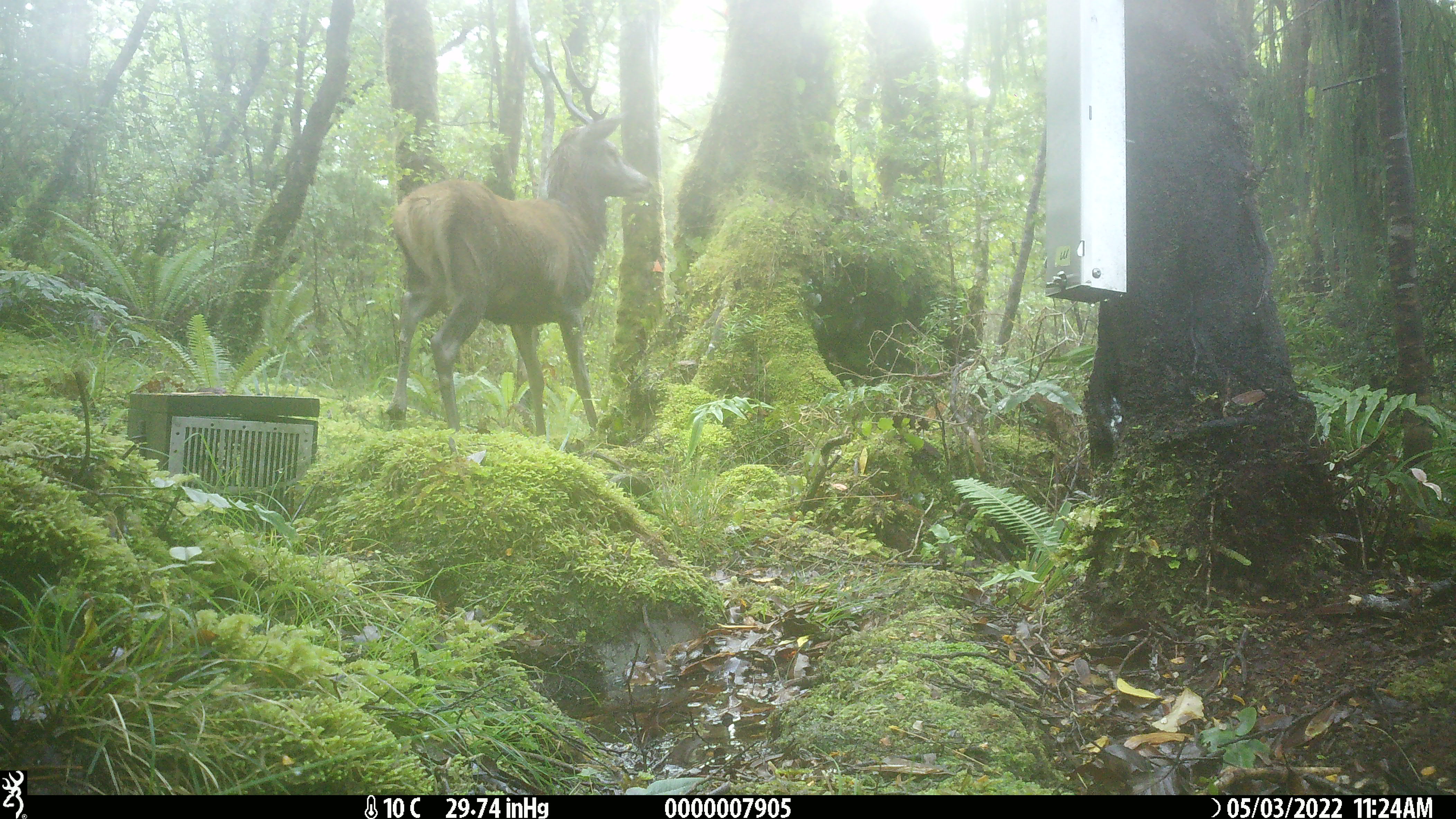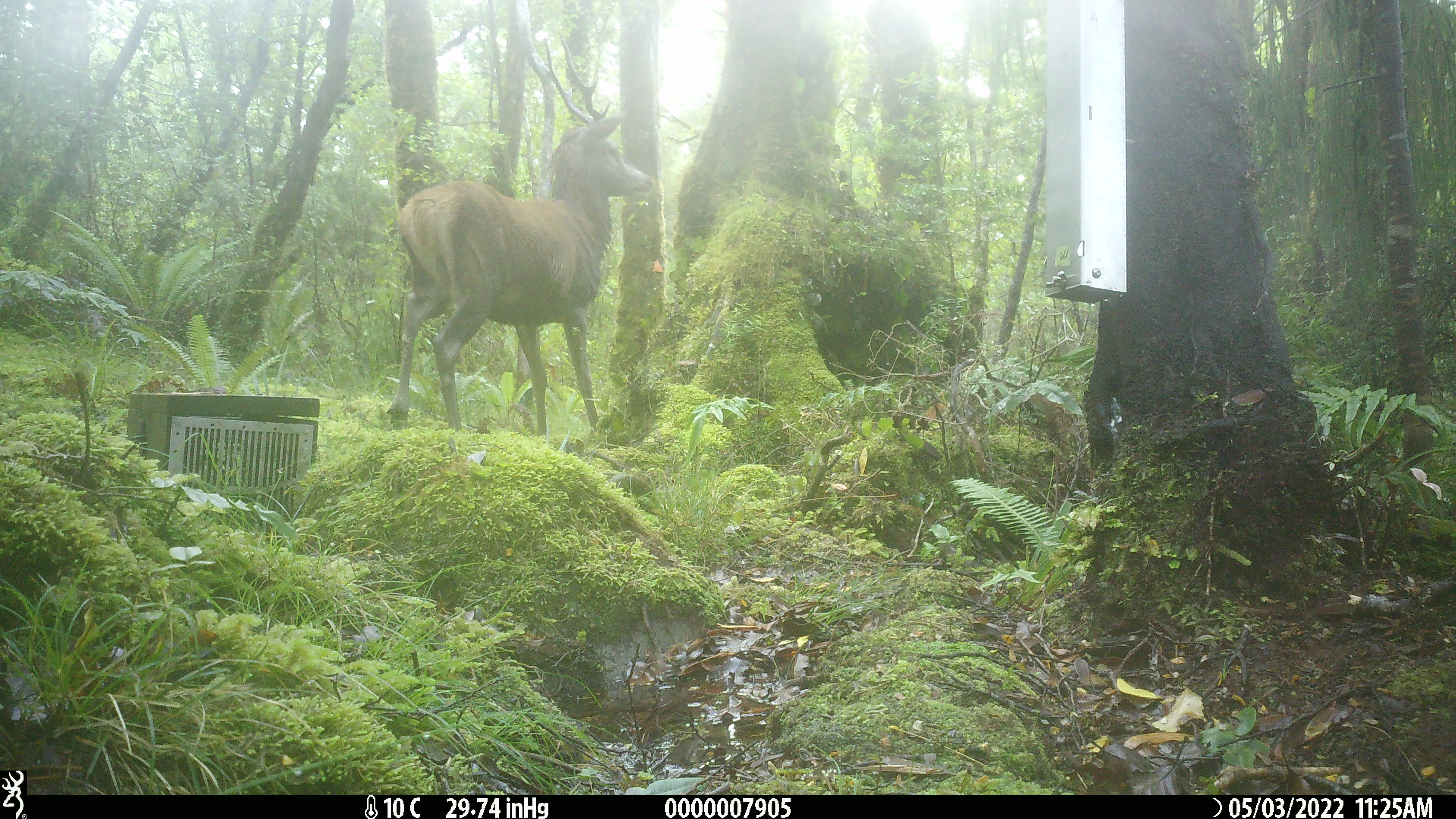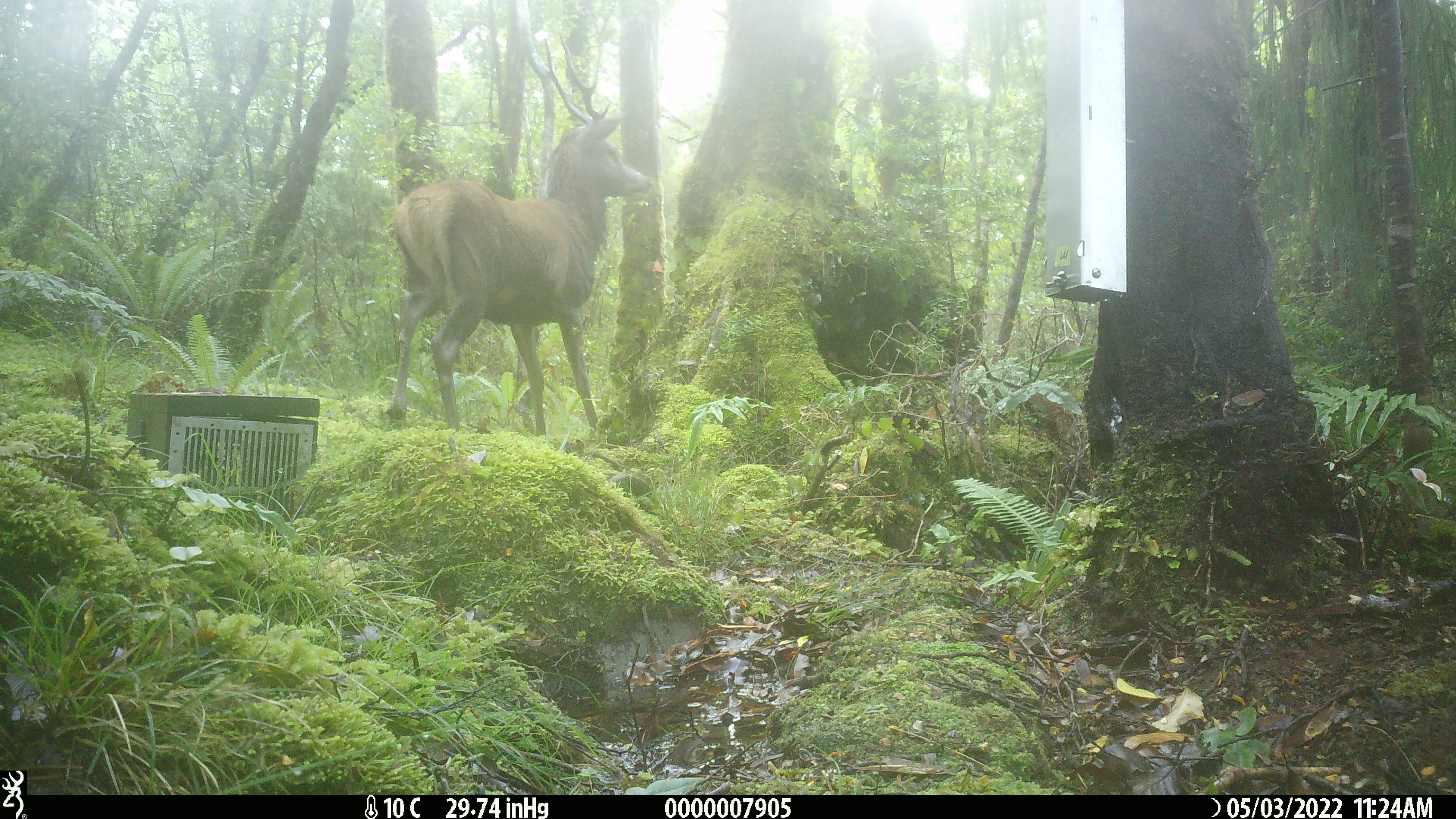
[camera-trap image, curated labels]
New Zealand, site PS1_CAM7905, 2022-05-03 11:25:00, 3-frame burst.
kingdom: Animalia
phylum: Chordata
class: Mammalia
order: Artiodactyla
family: Cervidae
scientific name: Cervidae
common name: deer